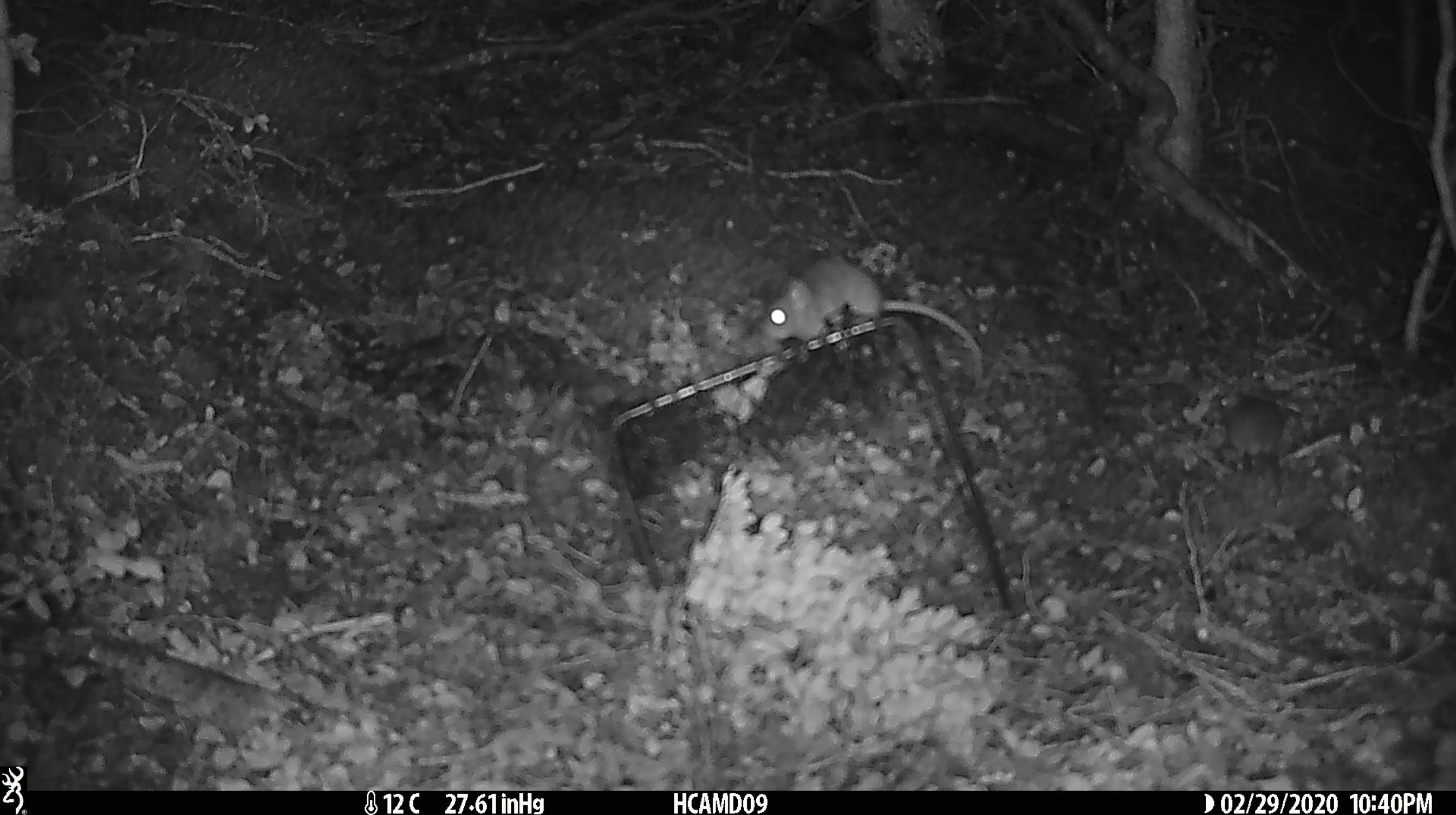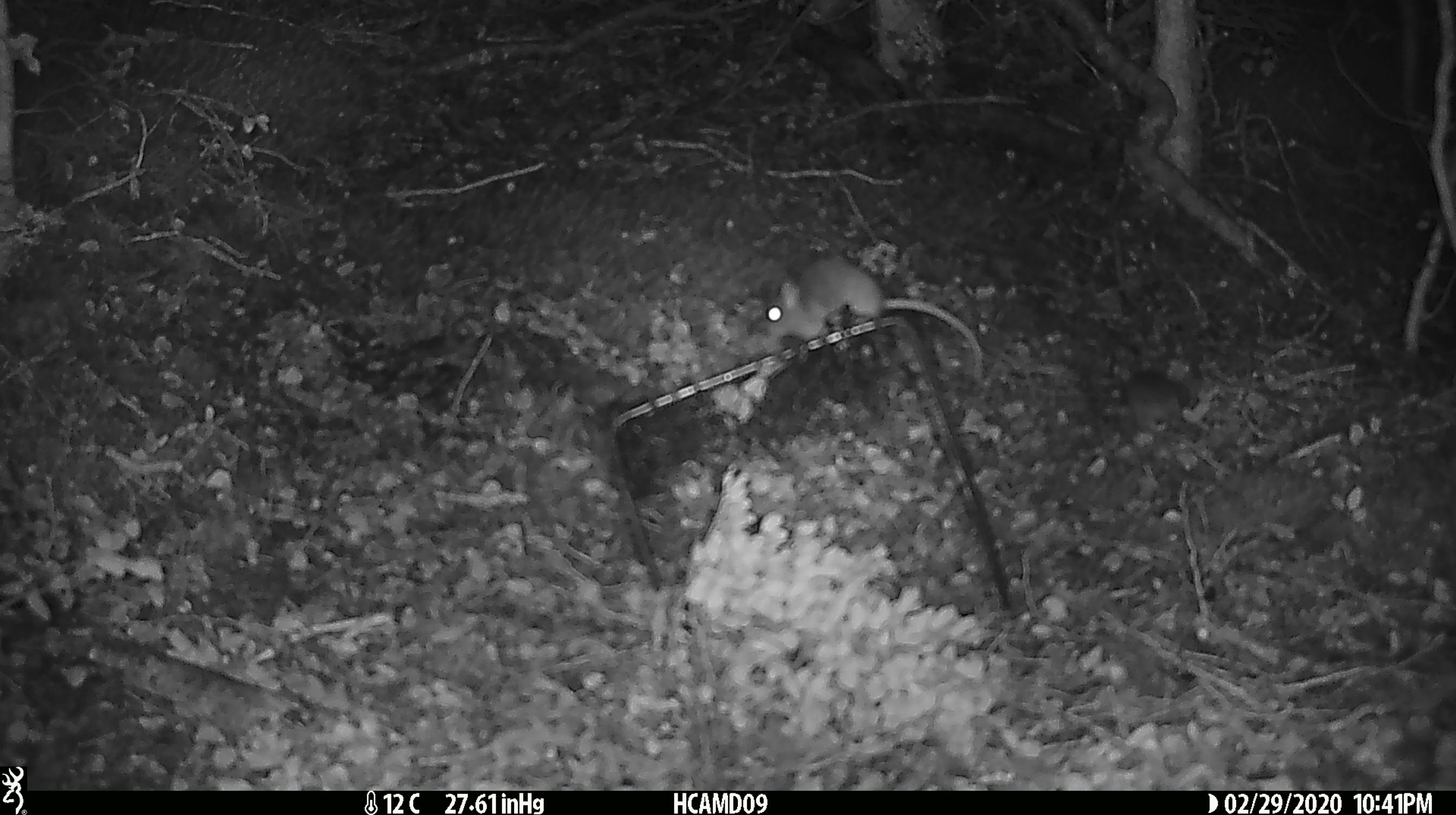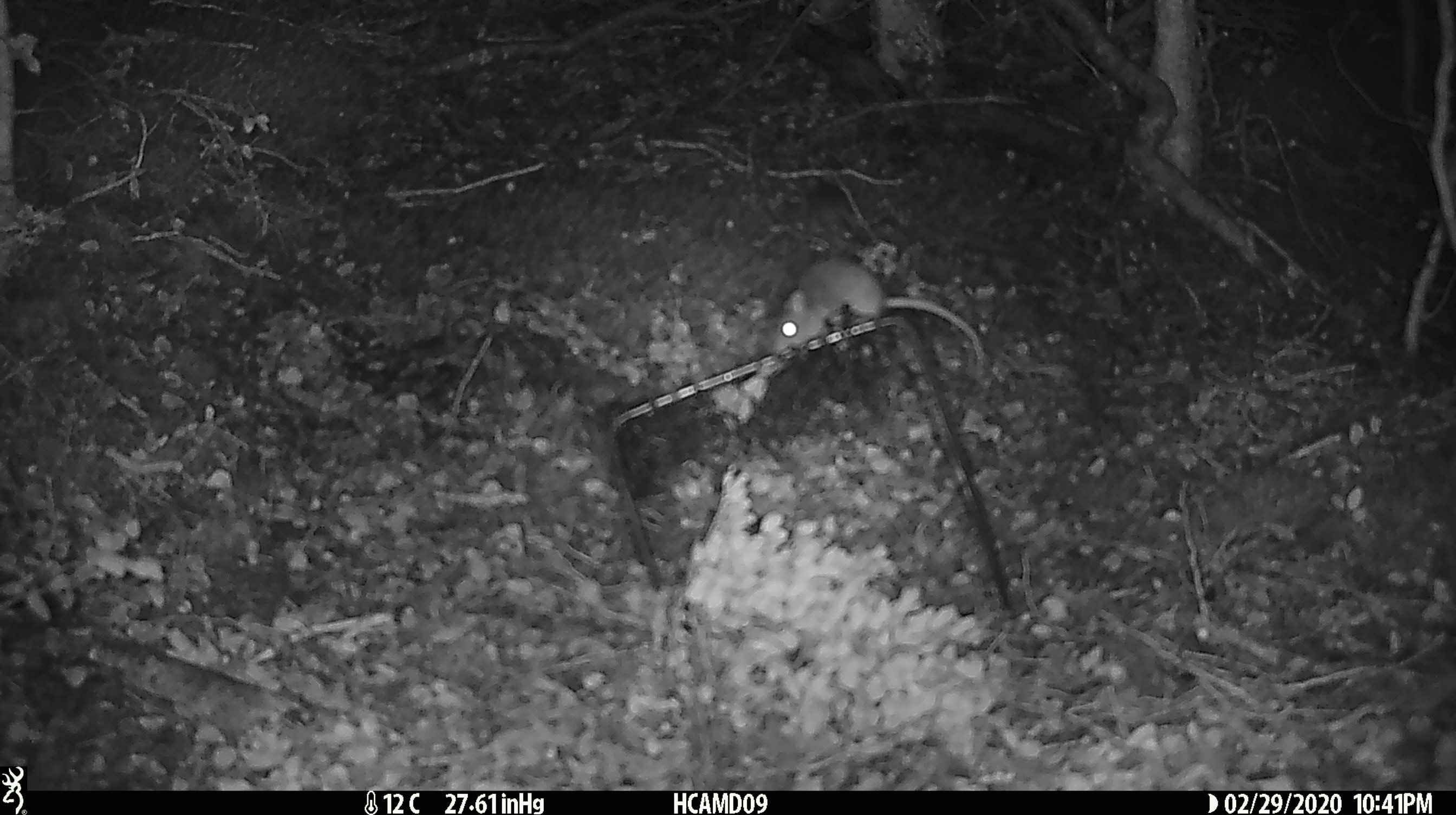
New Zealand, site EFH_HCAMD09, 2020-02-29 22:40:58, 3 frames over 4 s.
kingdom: Animalia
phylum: Chordata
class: Mammalia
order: Rodentia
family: Muridae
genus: Mus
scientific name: Mus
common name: mouse